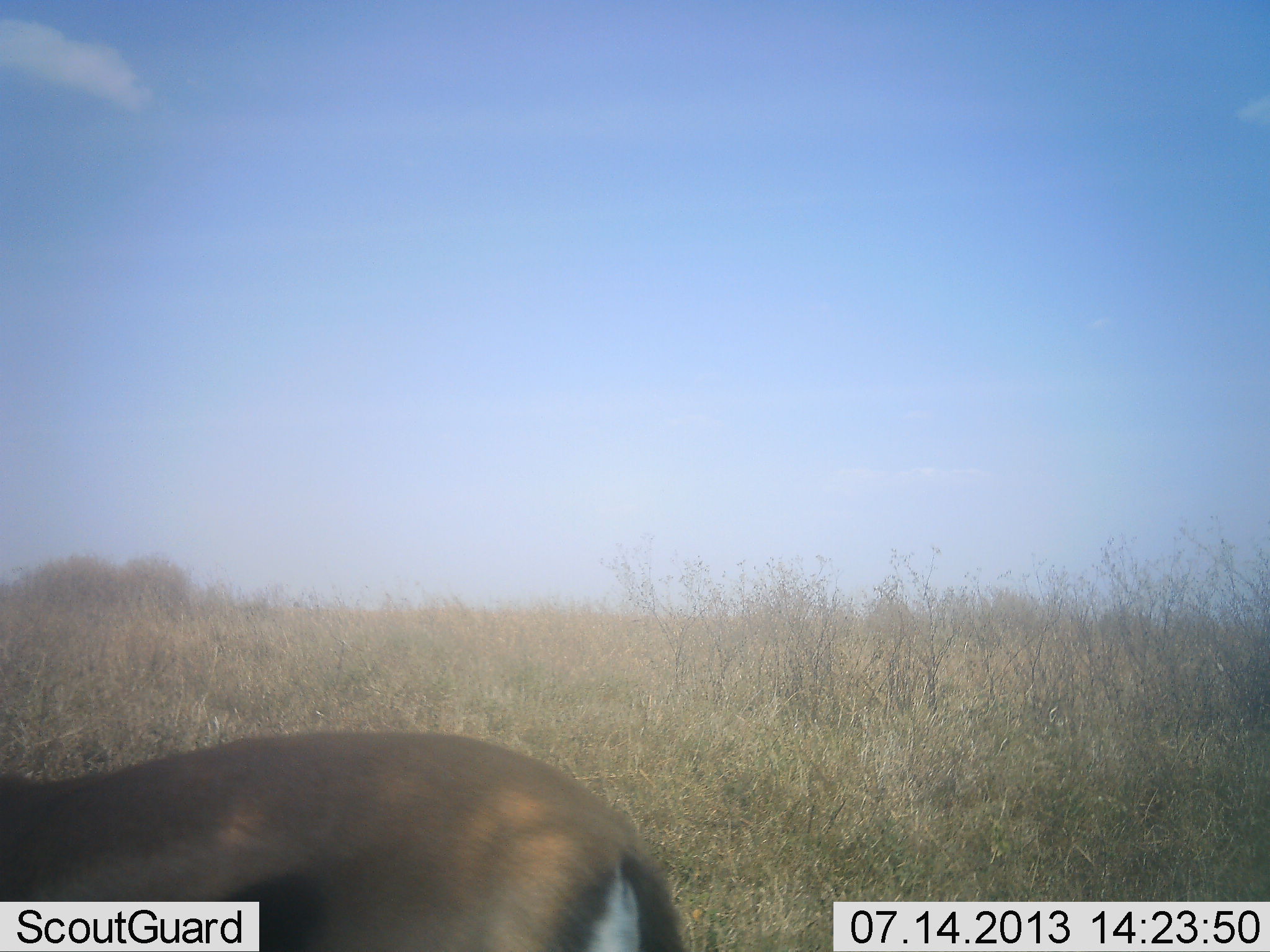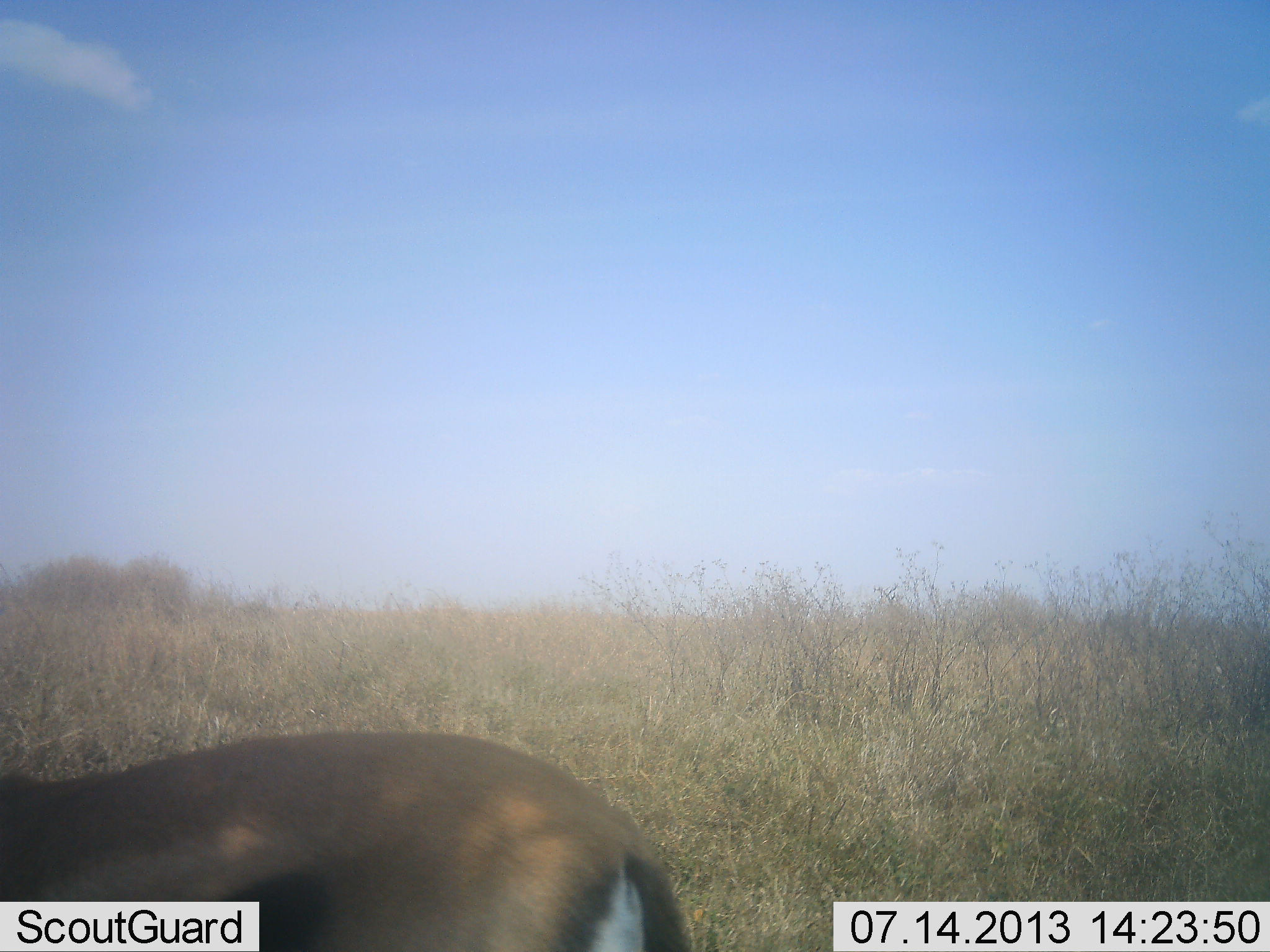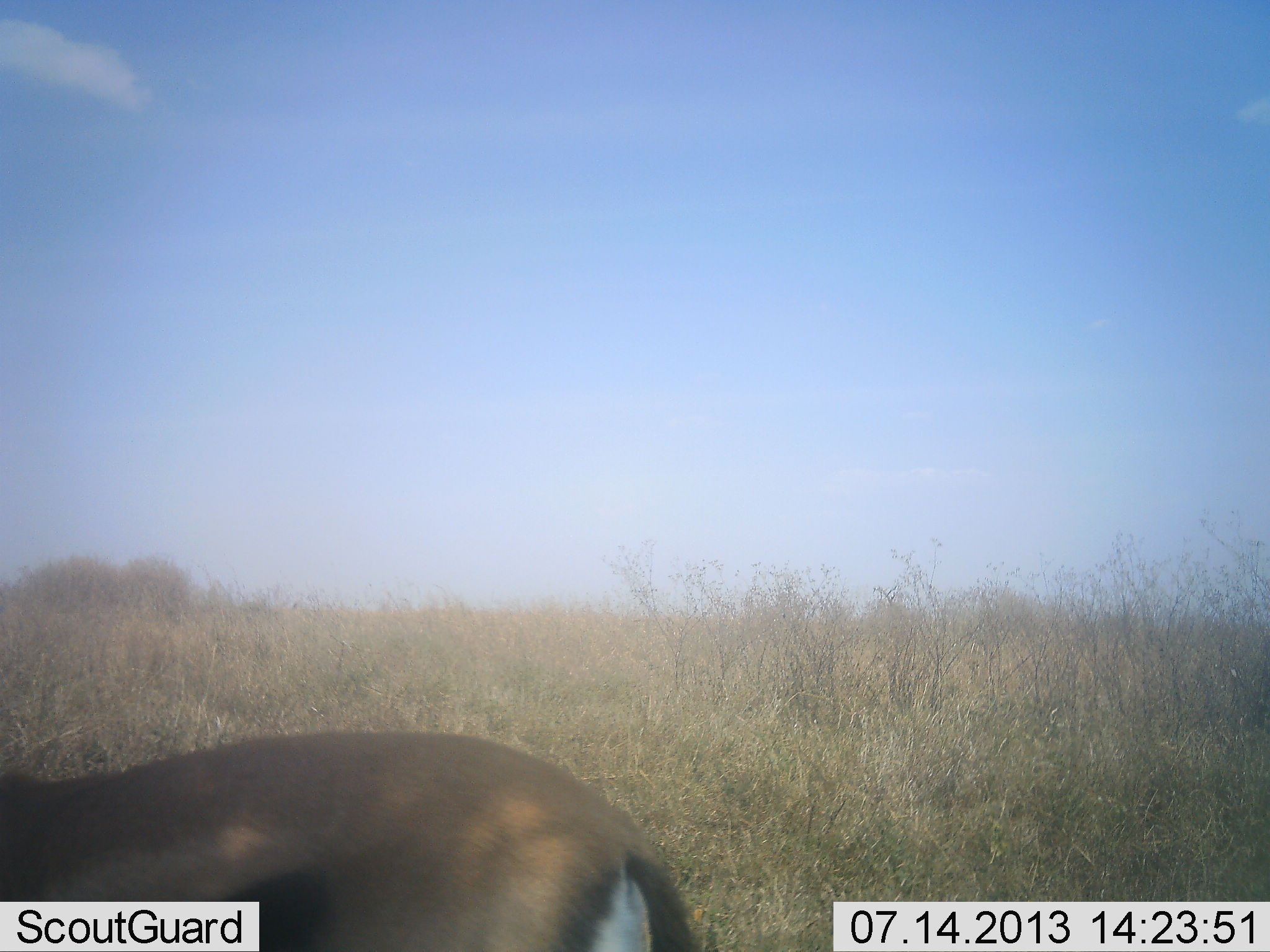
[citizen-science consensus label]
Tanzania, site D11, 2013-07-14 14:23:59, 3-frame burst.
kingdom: Animalia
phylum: Chordata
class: Mammalia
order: Artiodactyla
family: Bovidae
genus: Eudorcas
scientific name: Eudorcas thomsonii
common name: thomson's gazelle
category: gazellethomsons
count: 1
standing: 70%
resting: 0%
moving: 0%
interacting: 0%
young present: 0%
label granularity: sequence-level